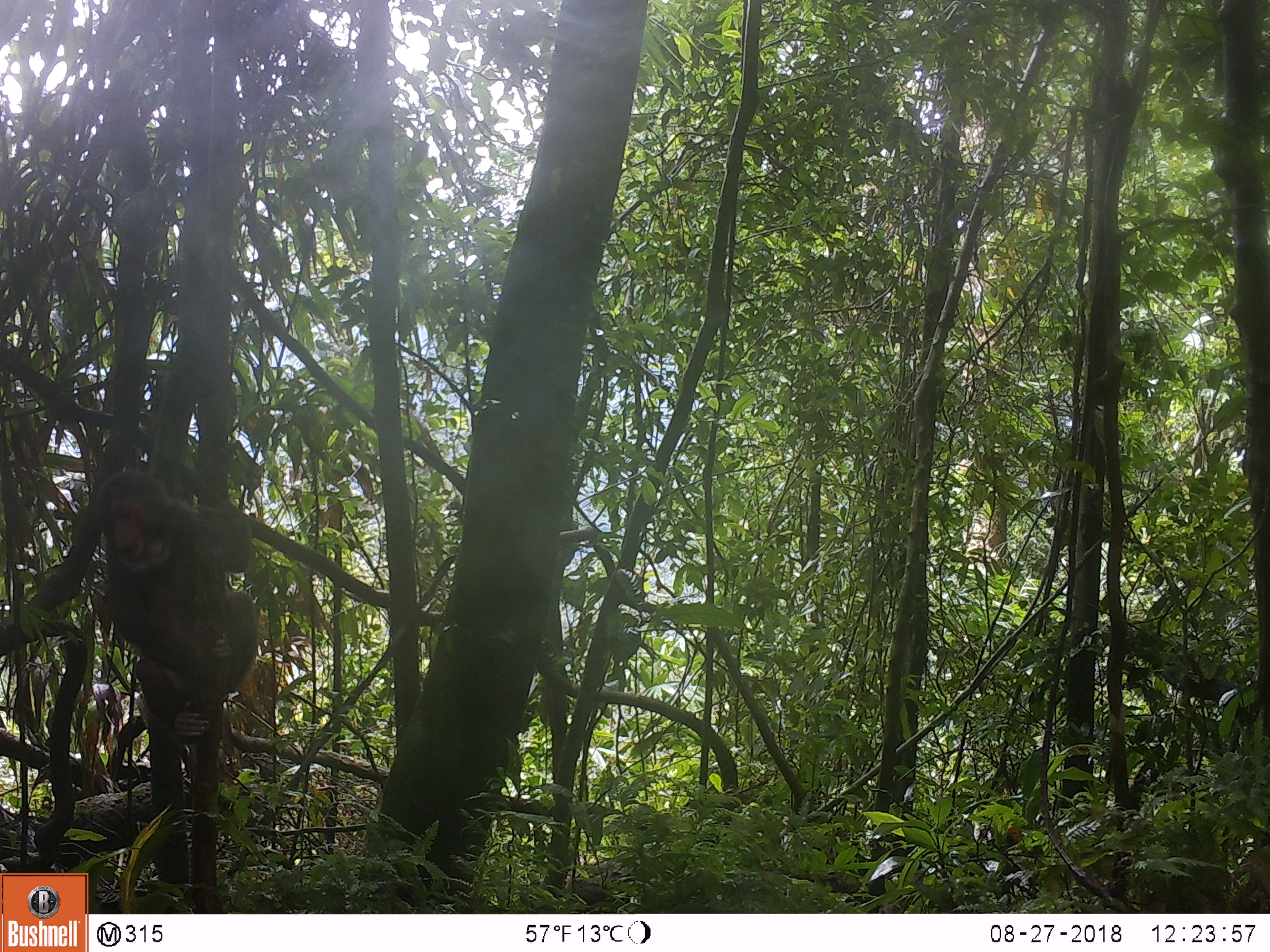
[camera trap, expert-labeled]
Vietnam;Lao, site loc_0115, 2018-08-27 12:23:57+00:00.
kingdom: Animalia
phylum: Chordata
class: Mammalia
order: Primates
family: Cercopithecidae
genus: Macaca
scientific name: Macaca arctoides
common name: stump-tailed macaque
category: stump tailed macaque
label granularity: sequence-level